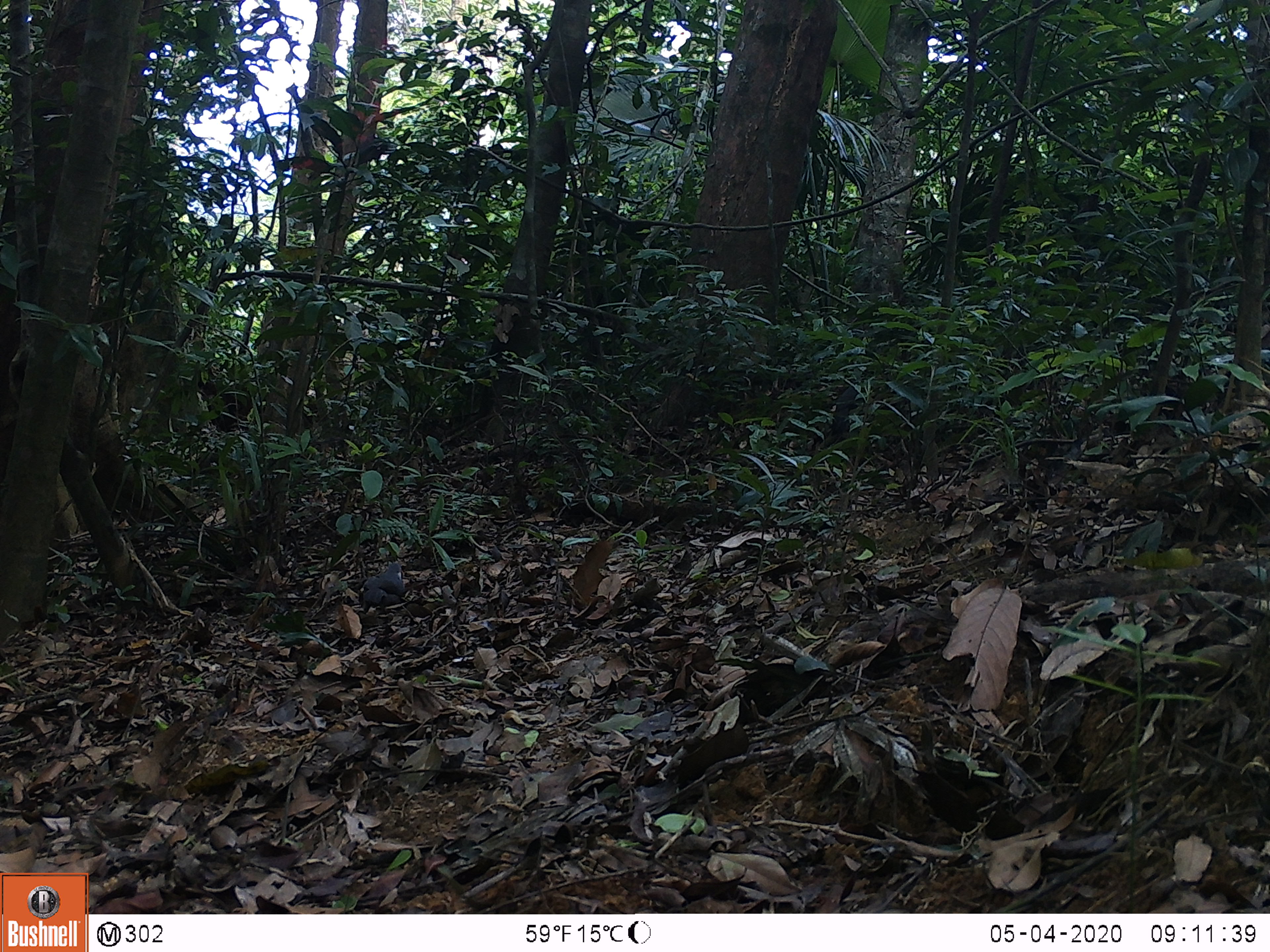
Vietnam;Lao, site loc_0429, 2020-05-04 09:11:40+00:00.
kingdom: Animalia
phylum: Chordata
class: Aves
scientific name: Aves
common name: bird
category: unidentified bird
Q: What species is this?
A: Unidentified bird (bird) (Aves).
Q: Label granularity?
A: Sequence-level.